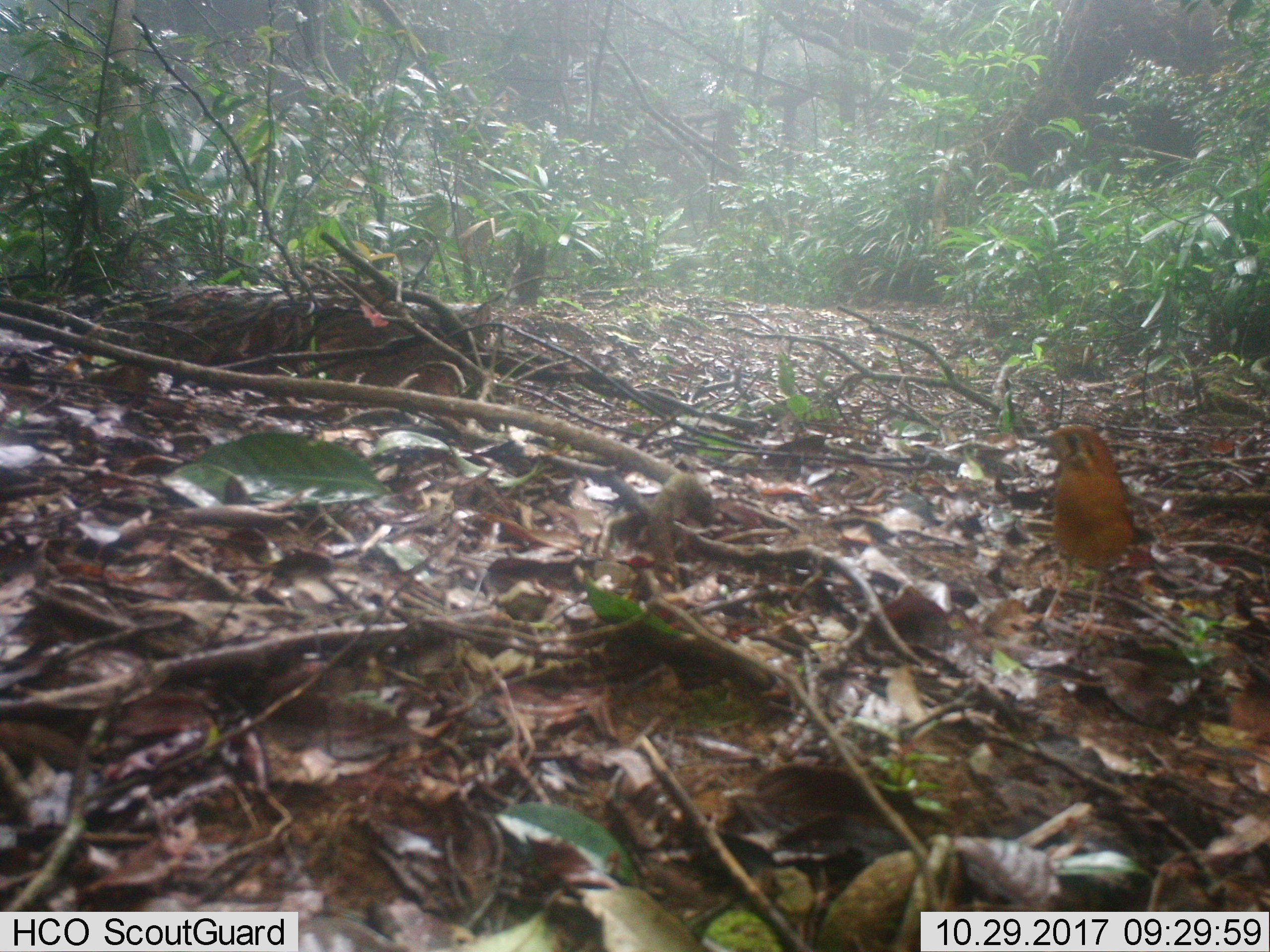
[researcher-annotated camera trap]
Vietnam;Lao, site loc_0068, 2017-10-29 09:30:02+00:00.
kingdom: Animalia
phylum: Chordata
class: Aves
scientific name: Aves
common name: bird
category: unidentified bird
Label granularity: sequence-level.